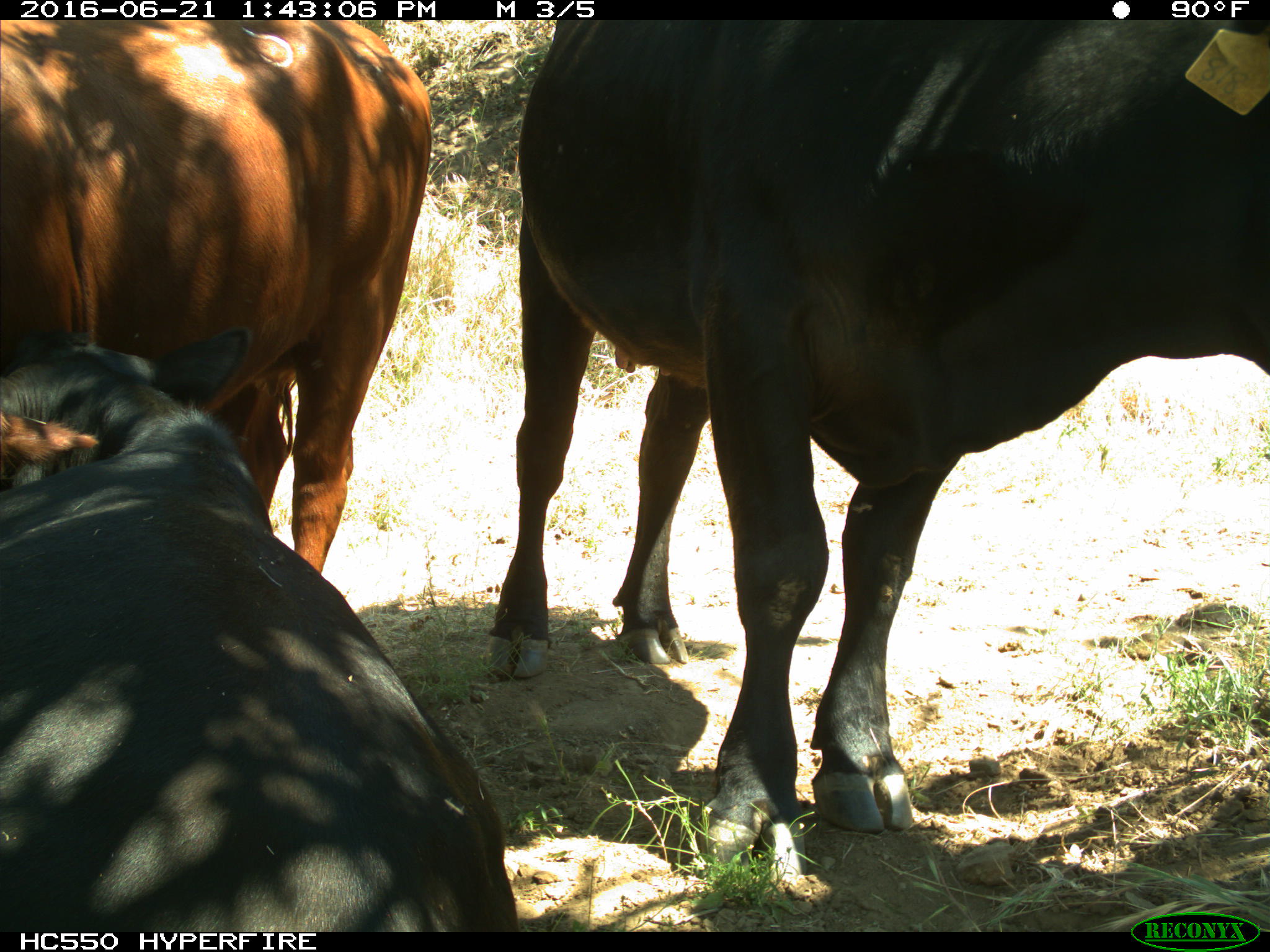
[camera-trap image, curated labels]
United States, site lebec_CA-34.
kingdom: Animalia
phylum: Chordata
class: Mammalia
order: Artiodactyla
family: Bovidae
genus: Bos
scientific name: Bos taurus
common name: domestic cow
Bos taurus (domestic cow).